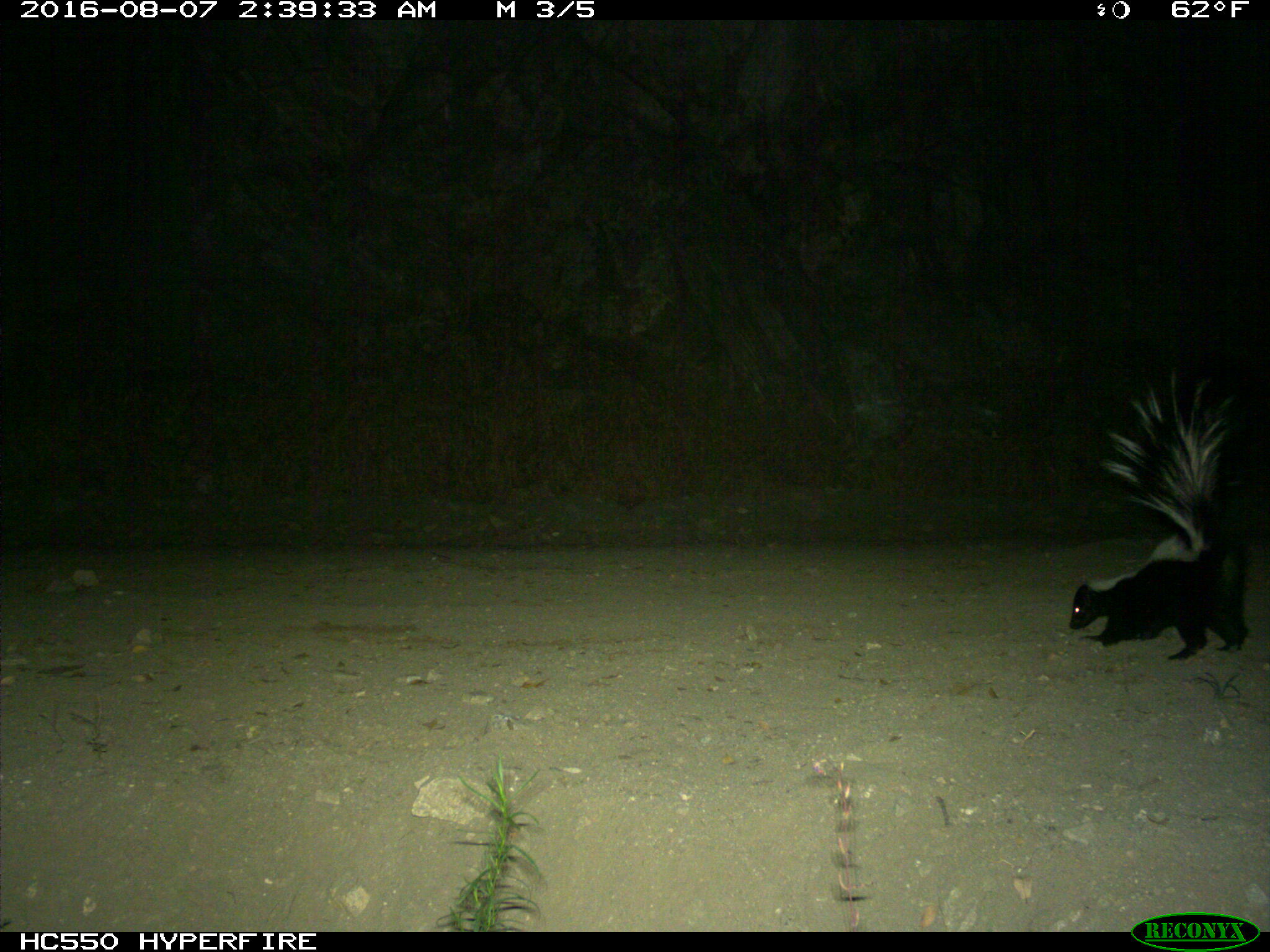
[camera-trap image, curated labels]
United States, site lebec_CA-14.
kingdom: Animalia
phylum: Chordata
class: Mammalia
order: Carnivora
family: Mephitidae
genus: Mephitis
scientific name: Mephitis mephitis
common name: striped skunk